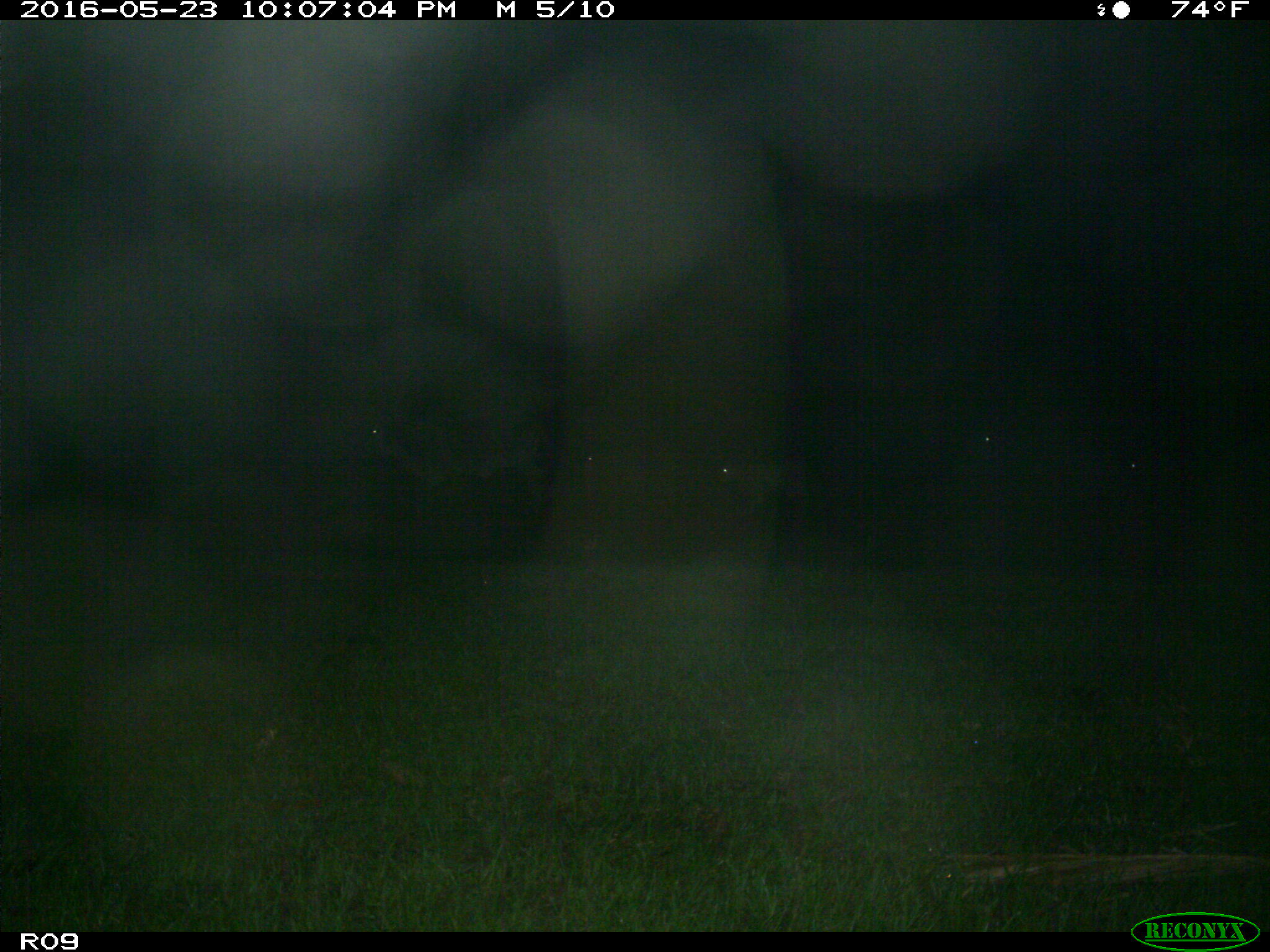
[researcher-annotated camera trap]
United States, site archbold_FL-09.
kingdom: Animalia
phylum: Chordata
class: Mammalia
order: Artiodactyla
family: Bovidae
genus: Bos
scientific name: Bos taurus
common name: domestic cow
Bos taurus (domestic cow).